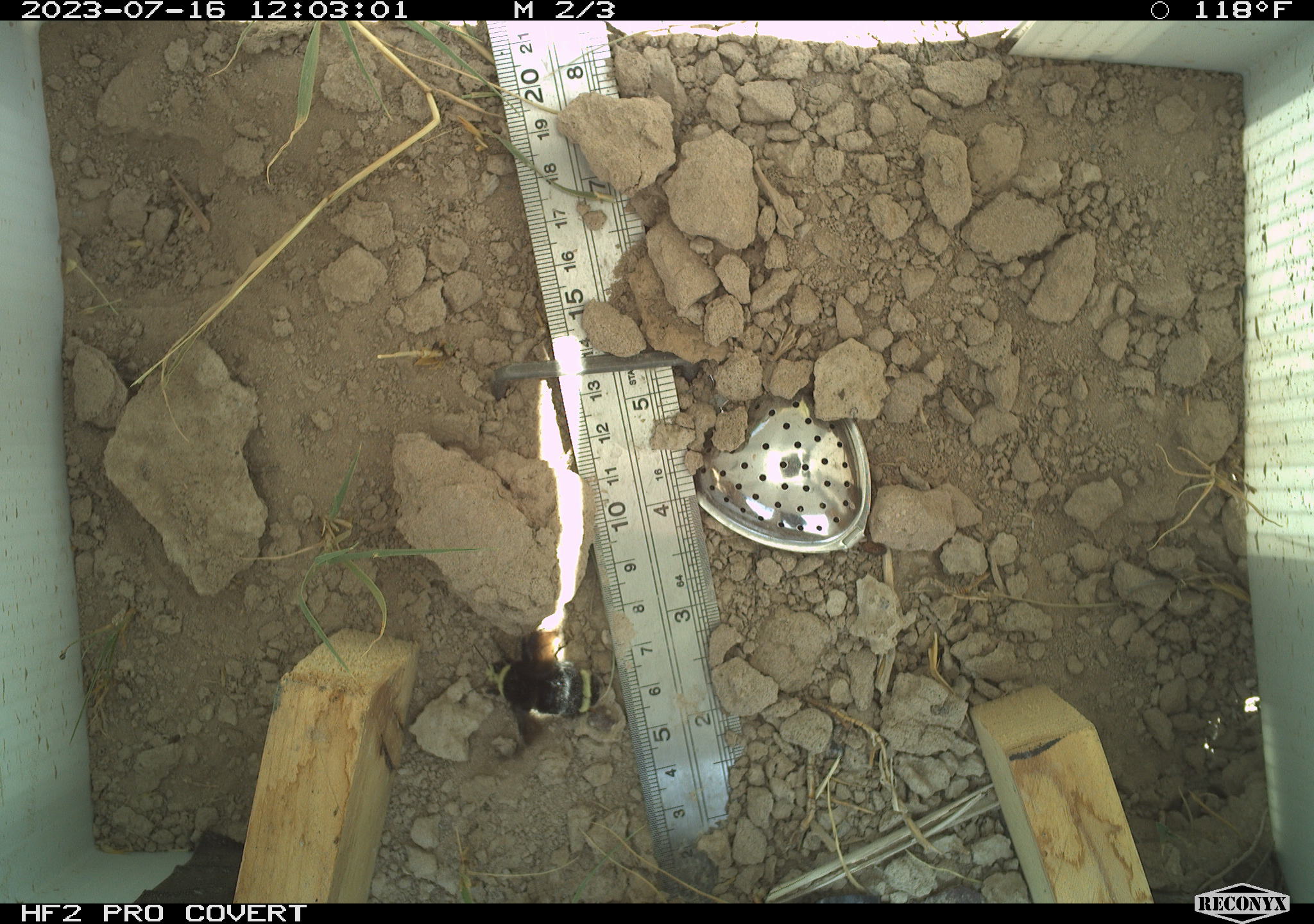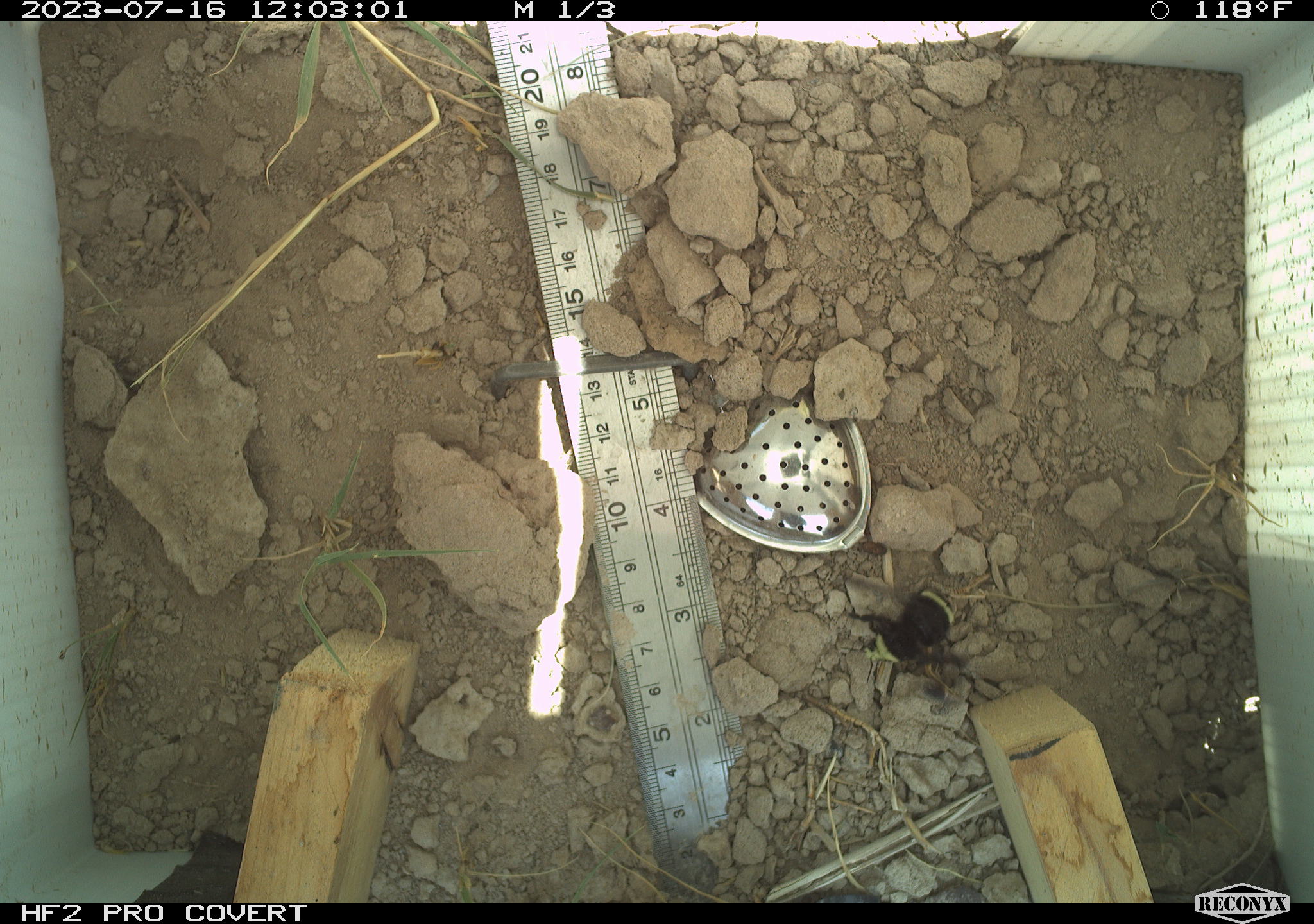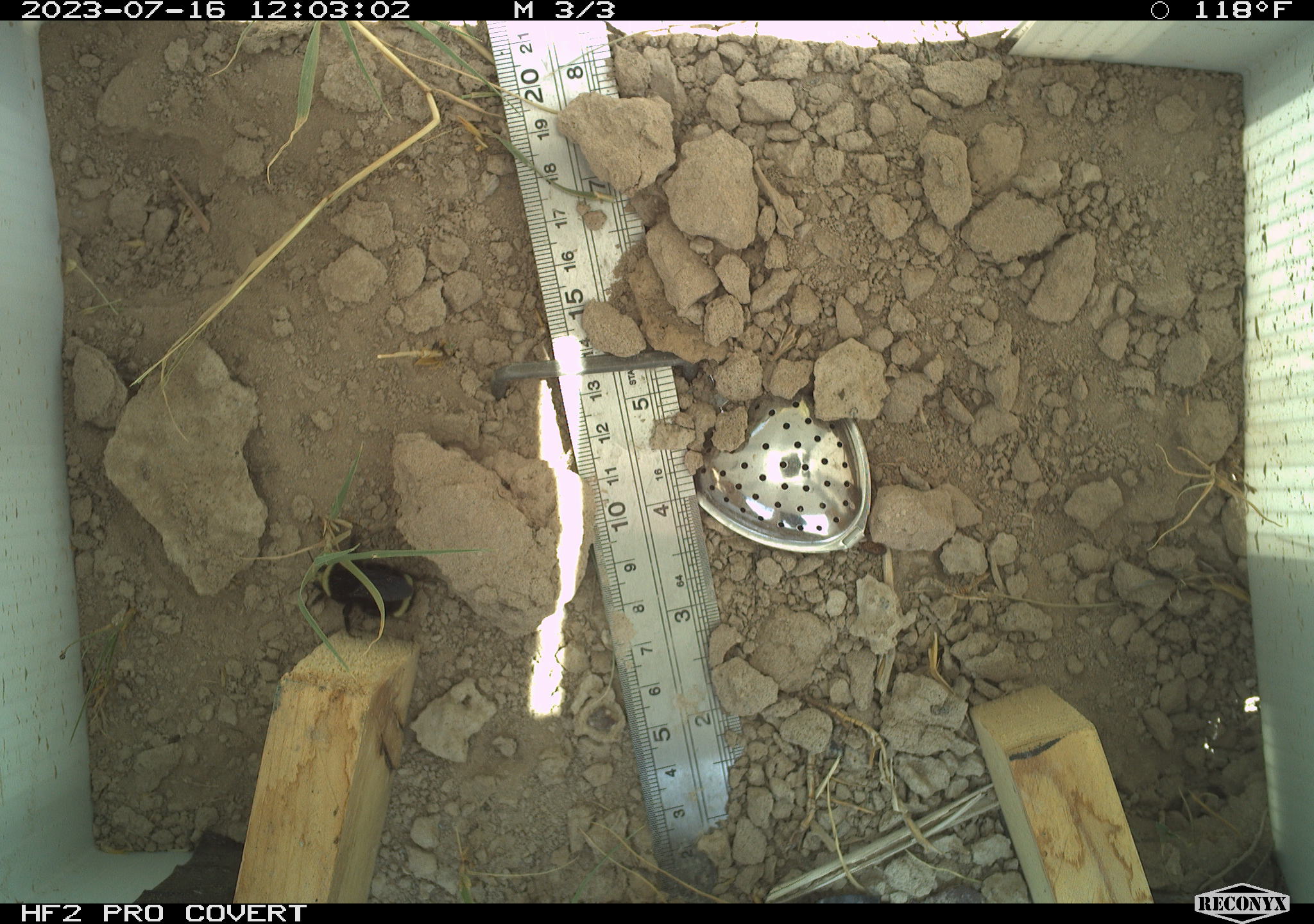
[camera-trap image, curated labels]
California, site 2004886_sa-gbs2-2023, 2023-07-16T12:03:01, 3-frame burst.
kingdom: Animalia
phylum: Arthropoda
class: Insecta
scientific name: Insecta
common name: insect